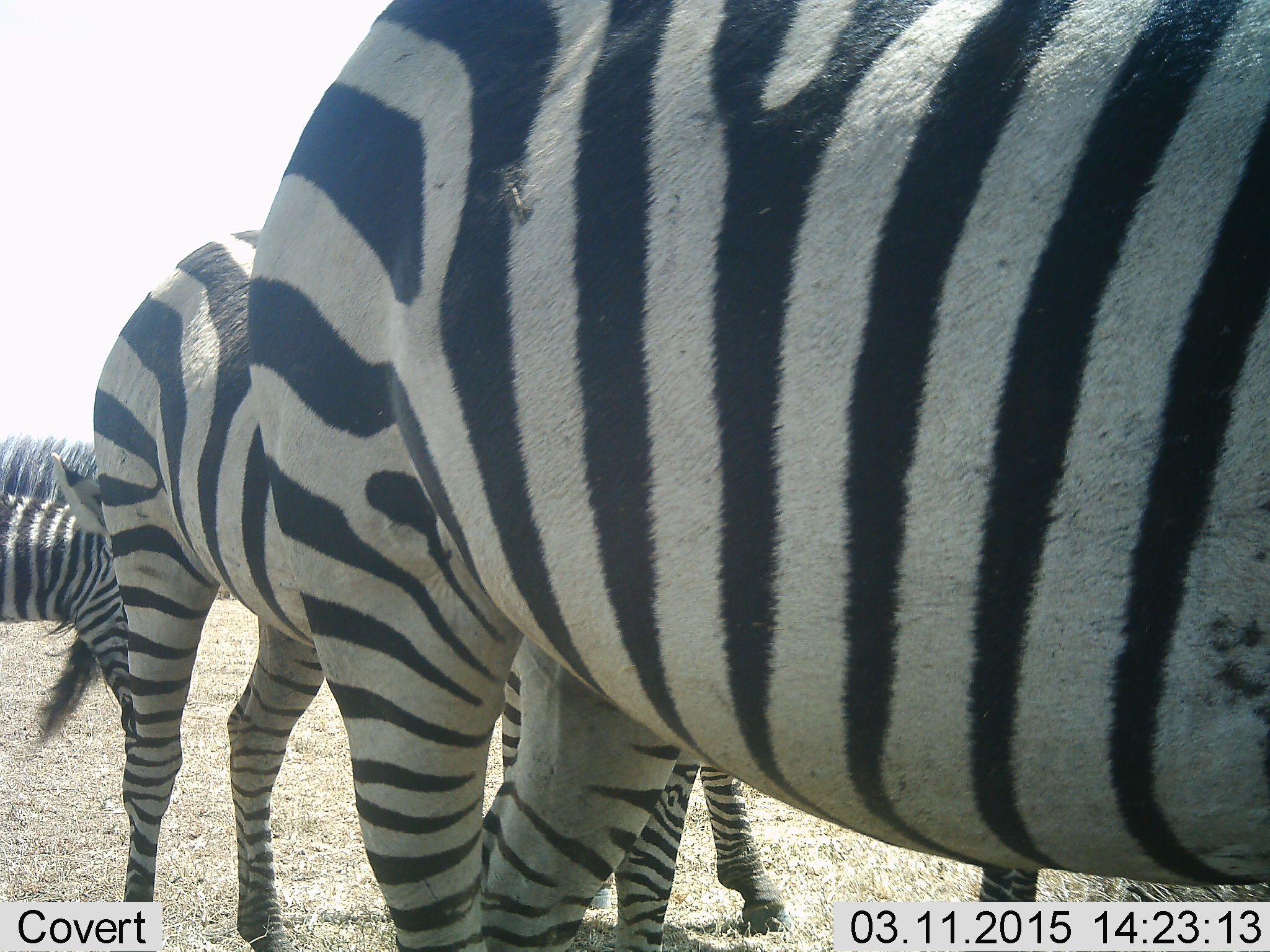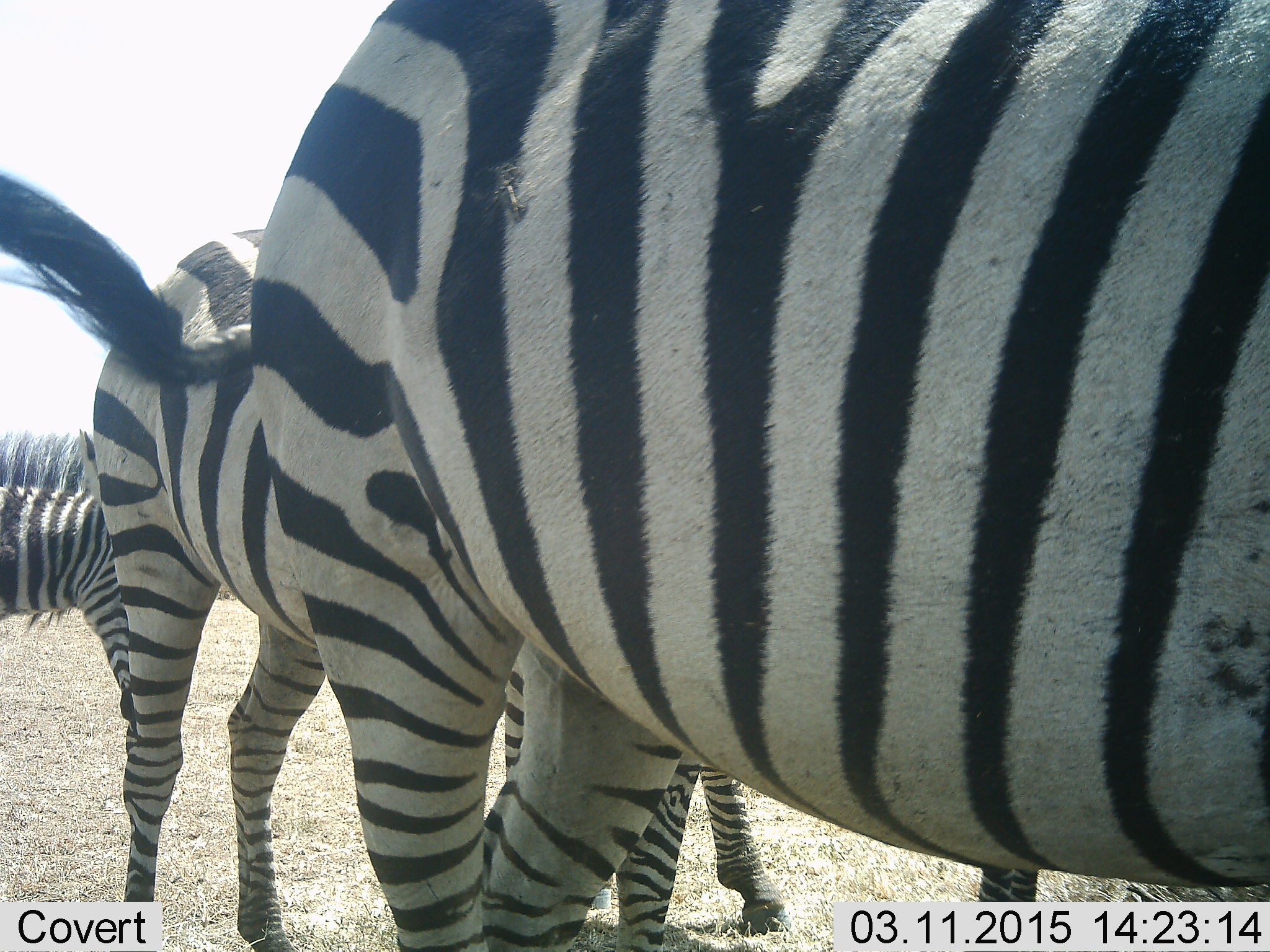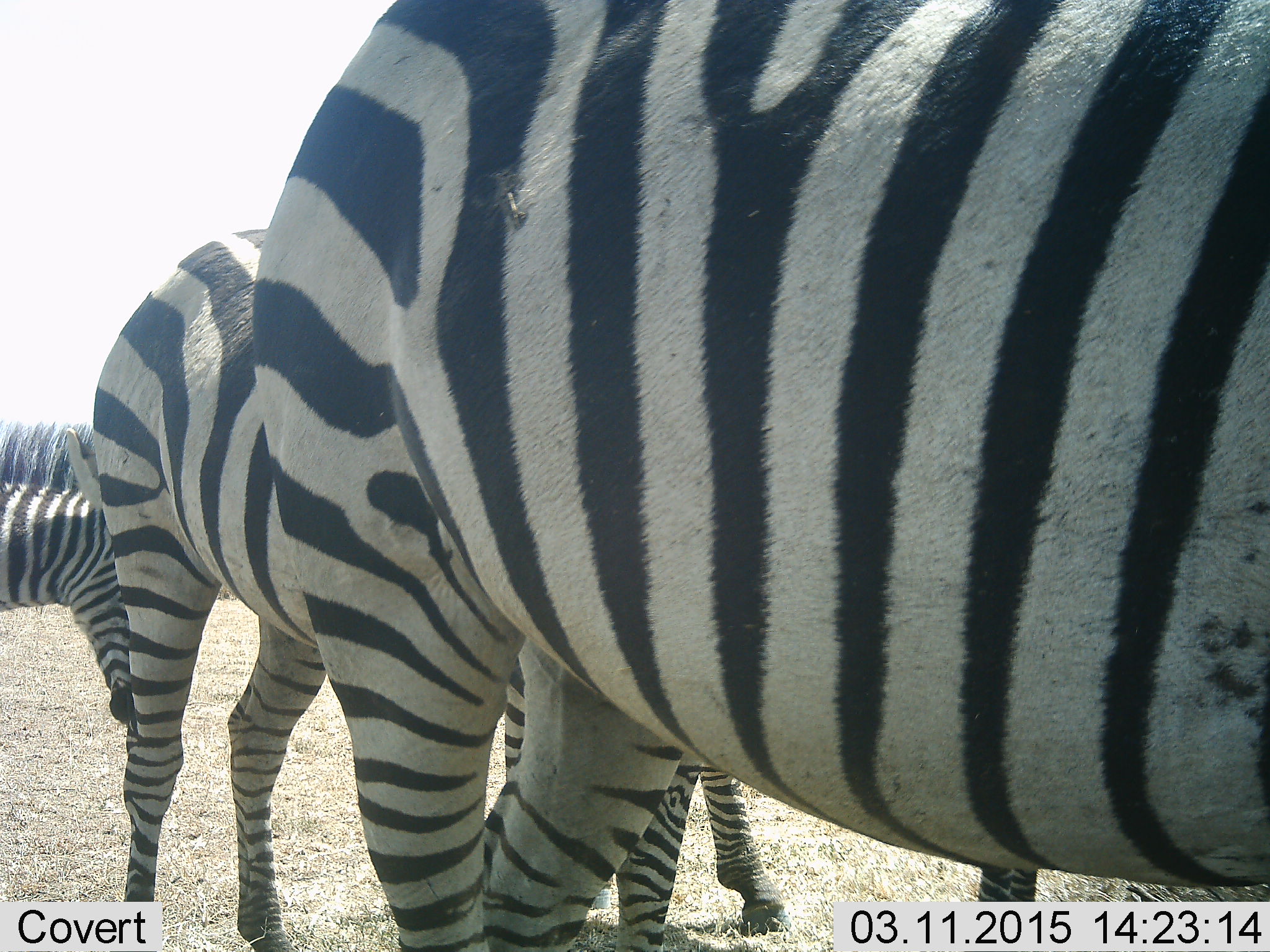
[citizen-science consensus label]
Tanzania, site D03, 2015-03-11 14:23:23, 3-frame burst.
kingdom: Animalia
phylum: Chordata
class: Mammalia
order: Perissodactyla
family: Equidae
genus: Equus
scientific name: Equus quagga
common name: plains zebra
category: zebra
Zebra (plains zebra) (Equus quagga), count 4. Behavior (volunteer vote fractions): standing 90%, resting 0%, moving 10%, interacting 0%. Young present (vote fraction): 20%. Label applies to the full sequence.